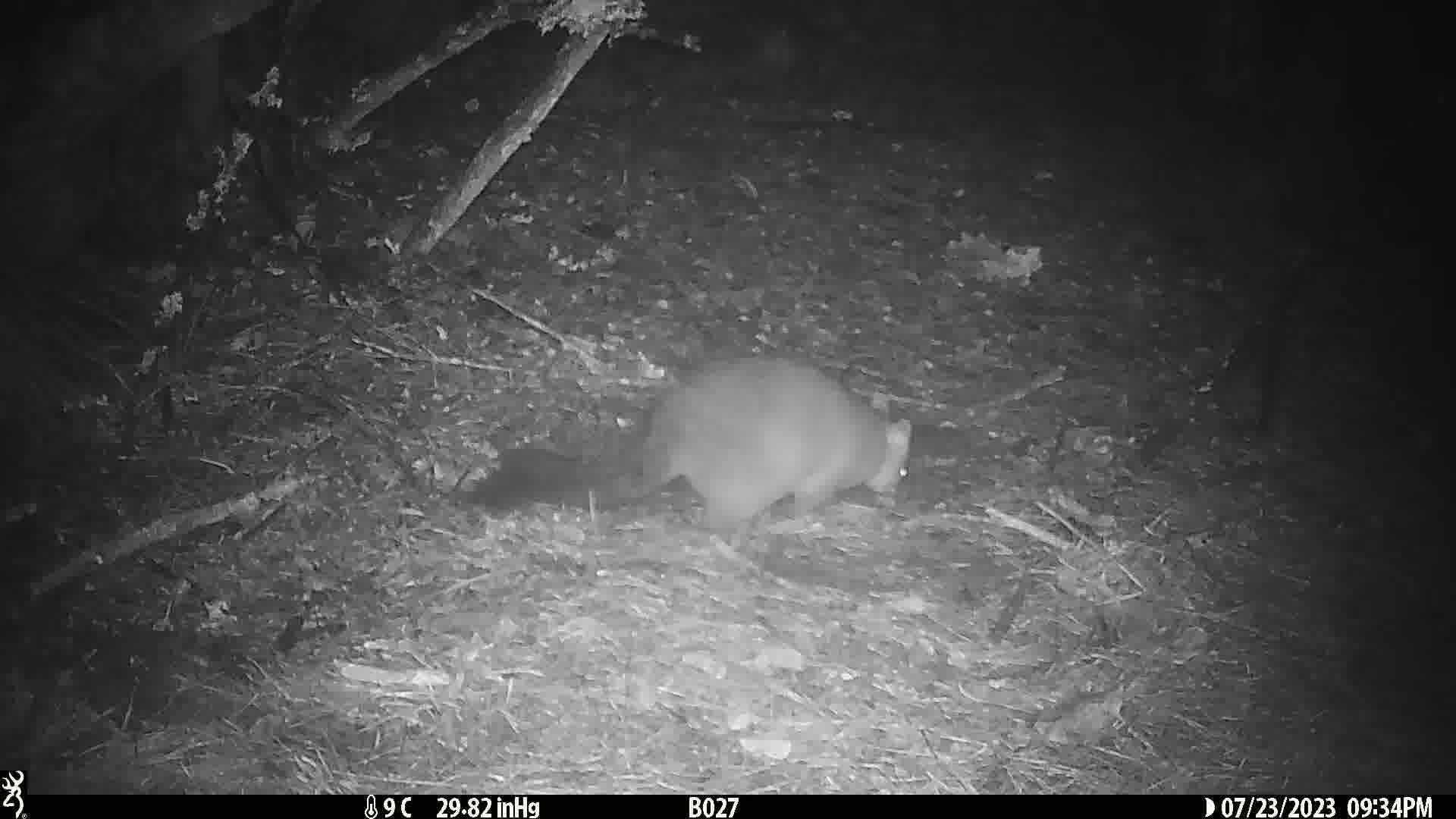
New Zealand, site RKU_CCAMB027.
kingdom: Animalia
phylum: Chordata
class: Mammalia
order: Diprotodontia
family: Phalangeridae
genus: Trichosurus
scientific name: Trichosurus vulpecula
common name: common brushtail possum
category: possum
Possum (common brushtail possum) (Trichosurus vulpecula).